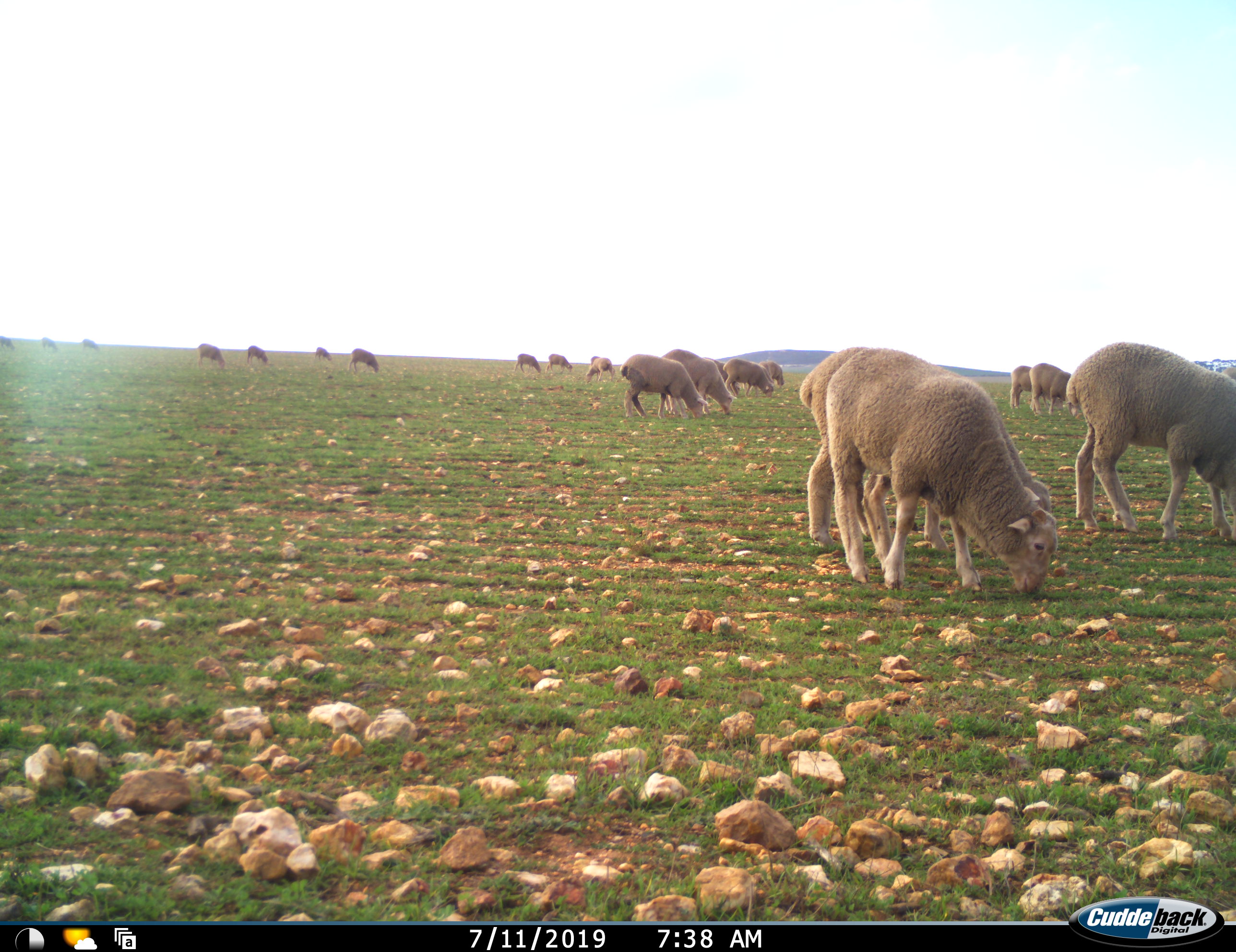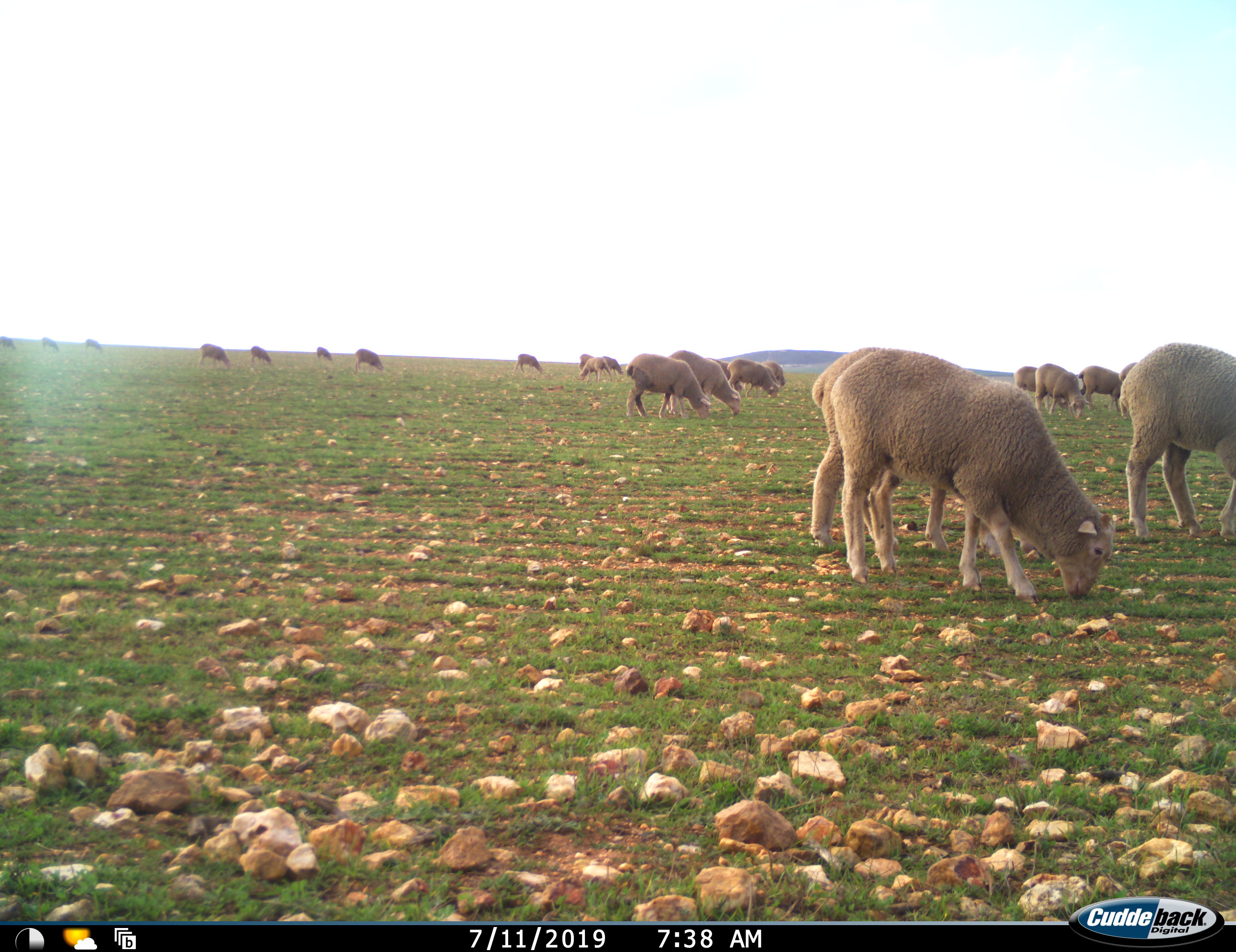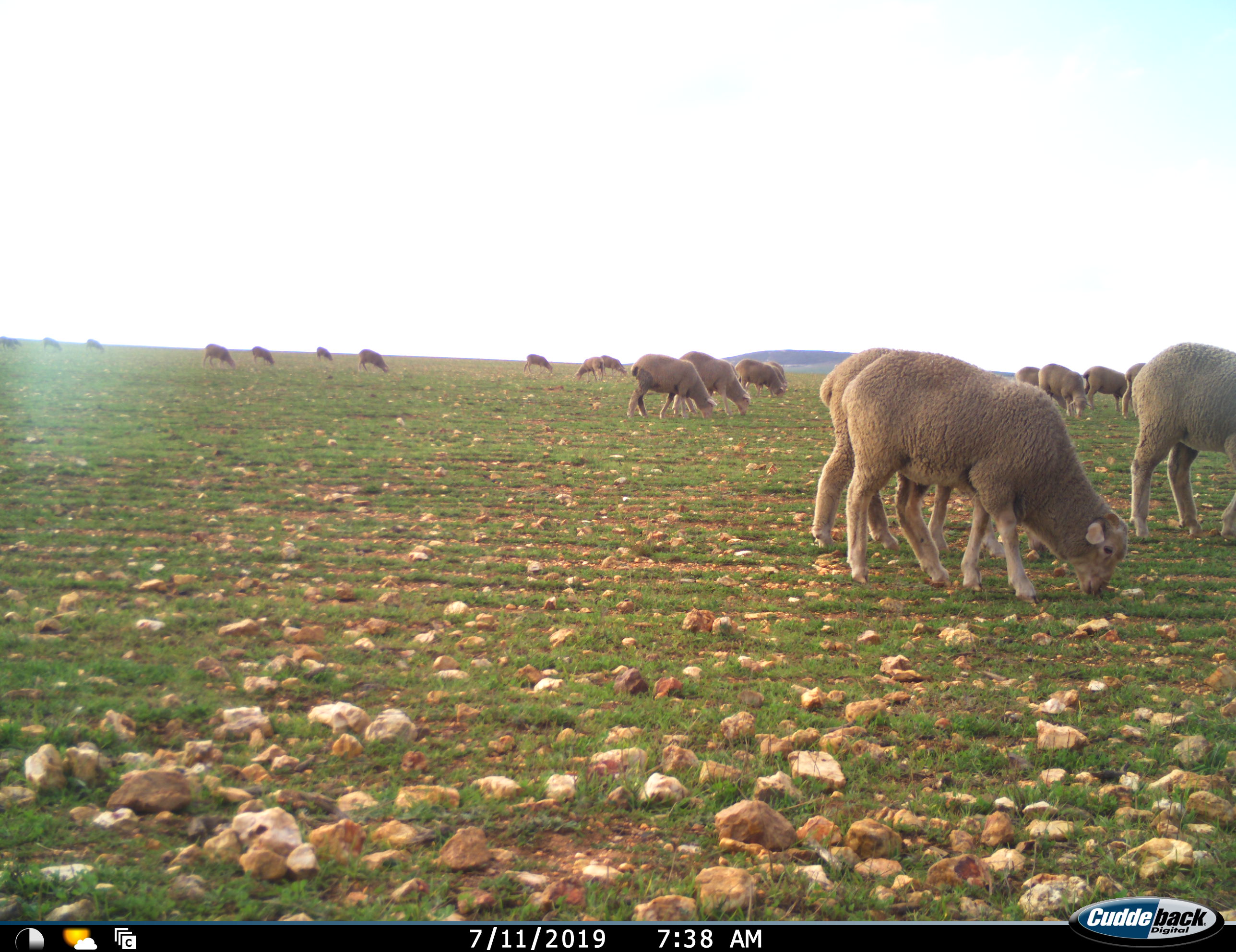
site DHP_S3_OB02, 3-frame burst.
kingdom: Animalia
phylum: Chordata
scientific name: Vertebrata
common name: domestic animal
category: domesticanimal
Domesticanimal (domestic animal) (Vertebrata), count 11-50. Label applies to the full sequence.